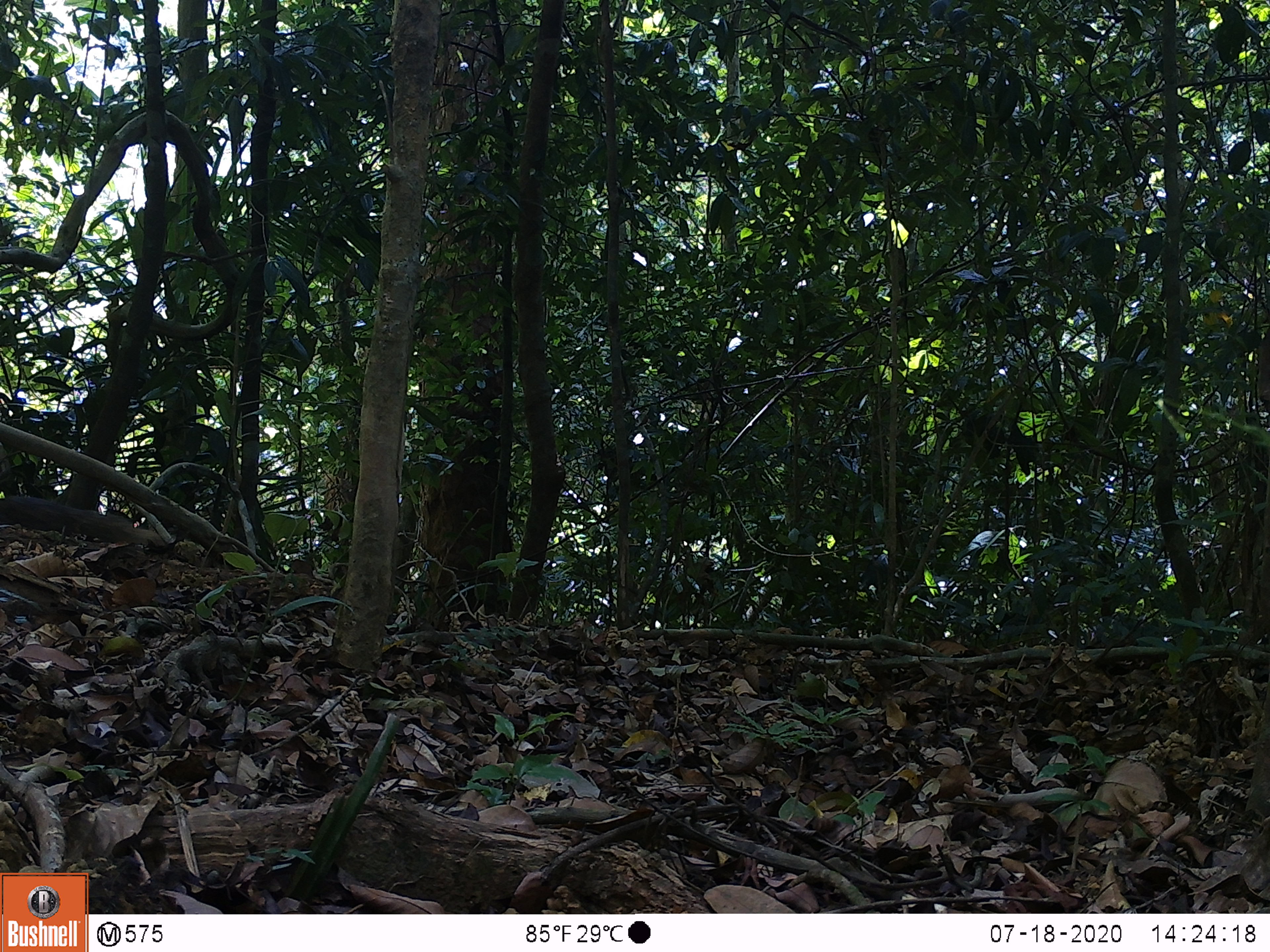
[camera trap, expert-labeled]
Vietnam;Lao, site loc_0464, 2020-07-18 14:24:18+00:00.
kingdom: Animalia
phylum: Chordata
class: Mammalia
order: Carnivora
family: Herpestidae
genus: Urva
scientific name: Urva urva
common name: crab-eating mongoose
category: crab eating mongoose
Crab eating mongoose (crab-eating mongoose) (Urva urva). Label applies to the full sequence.